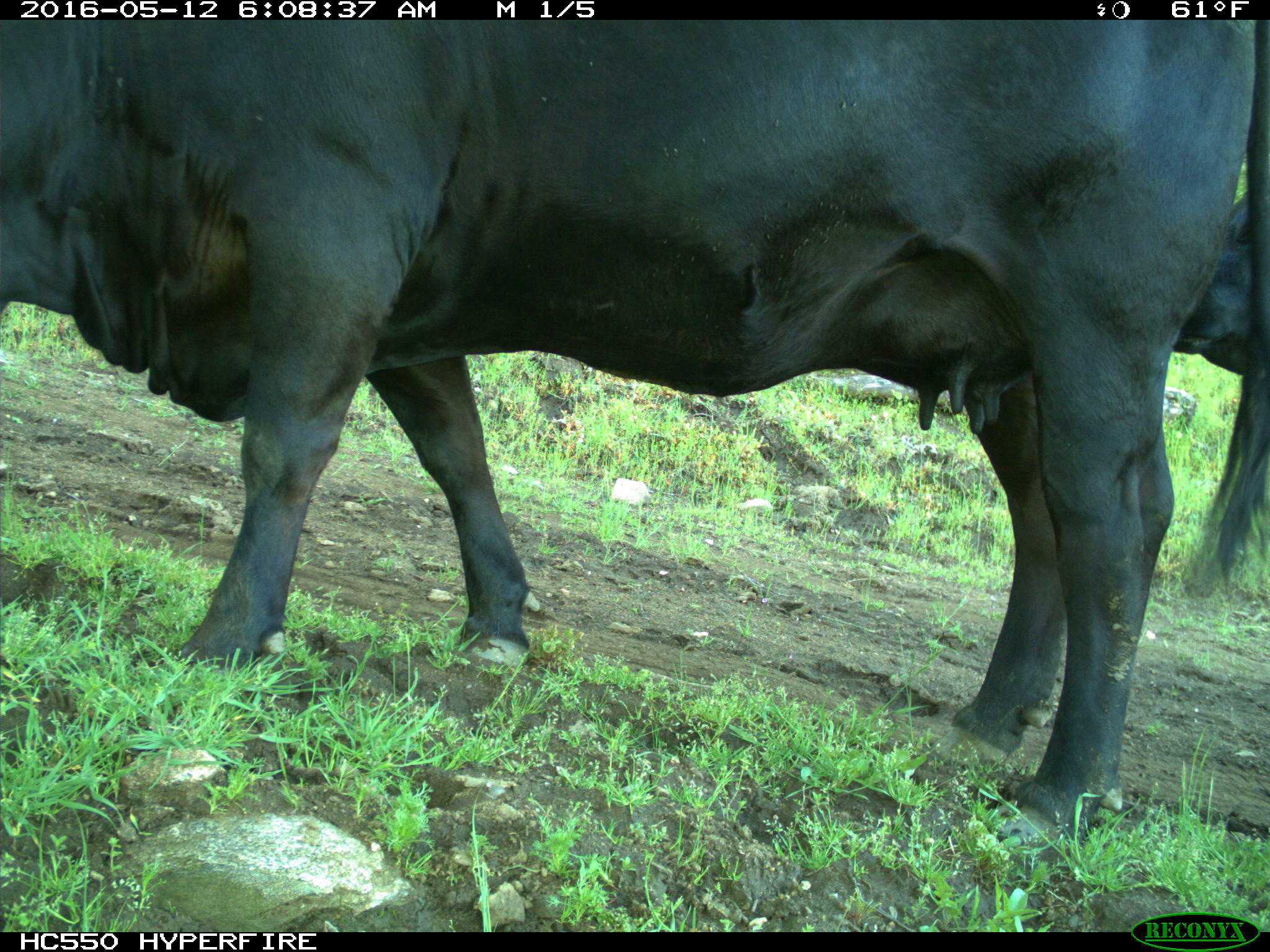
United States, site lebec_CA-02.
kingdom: Animalia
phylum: Chordata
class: Mammalia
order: Artiodactyla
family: Bovidae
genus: Bos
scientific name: Bos taurus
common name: domestic cow